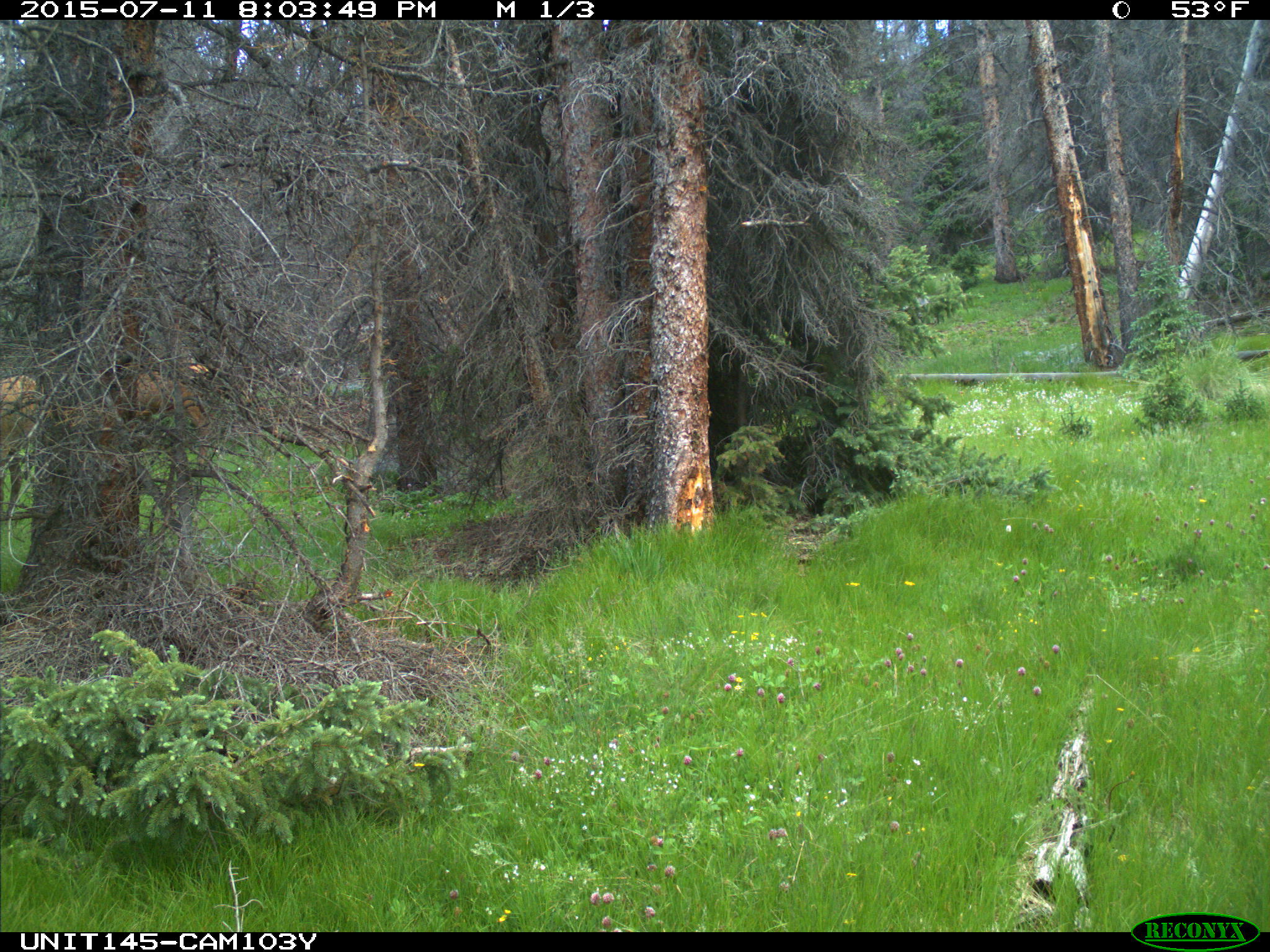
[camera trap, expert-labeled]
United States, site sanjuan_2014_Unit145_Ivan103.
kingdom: Animalia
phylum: Chordata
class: Mammalia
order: Artiodactyla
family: Cervidae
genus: Cervus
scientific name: Cervus elaphus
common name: red deer